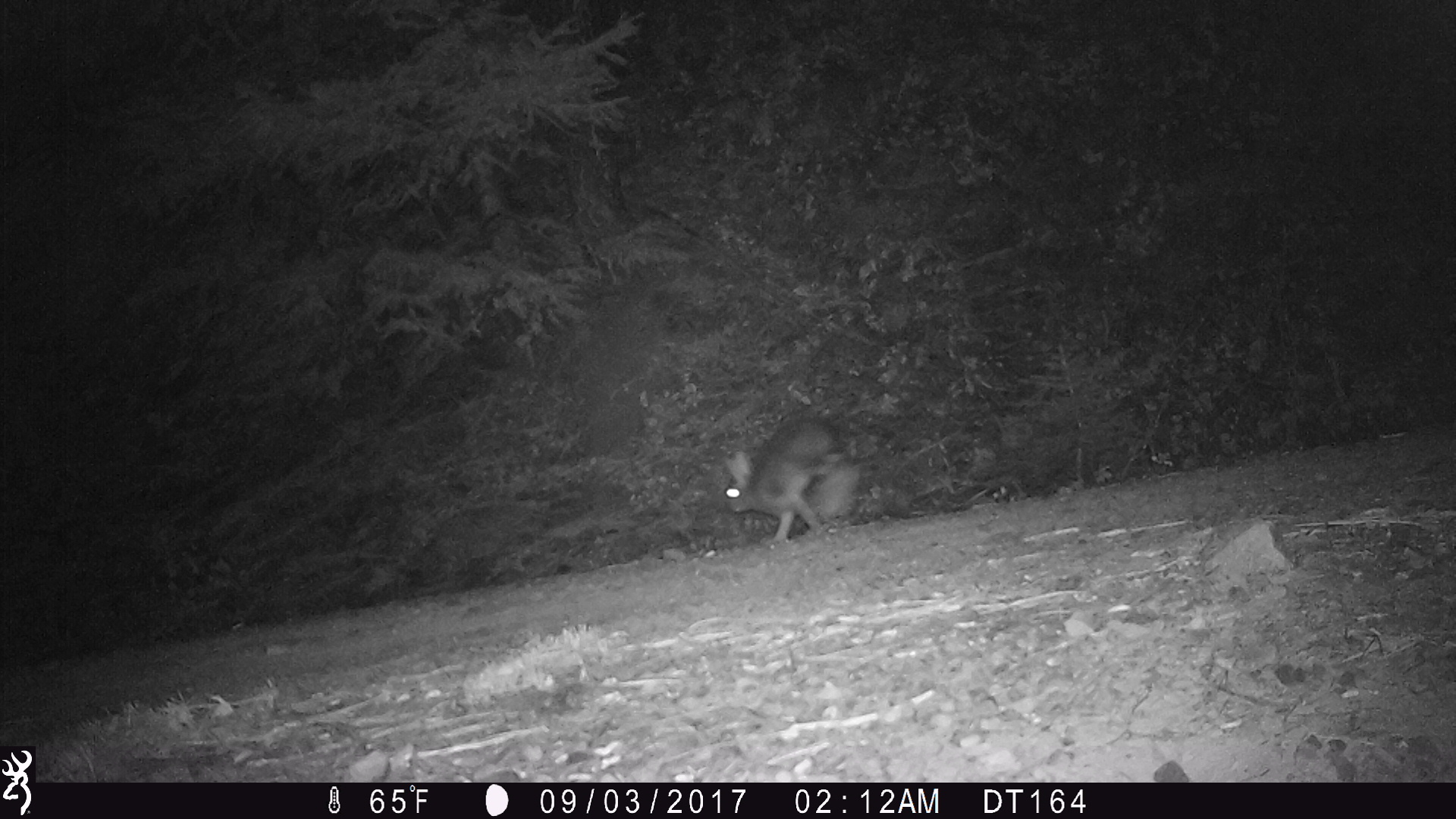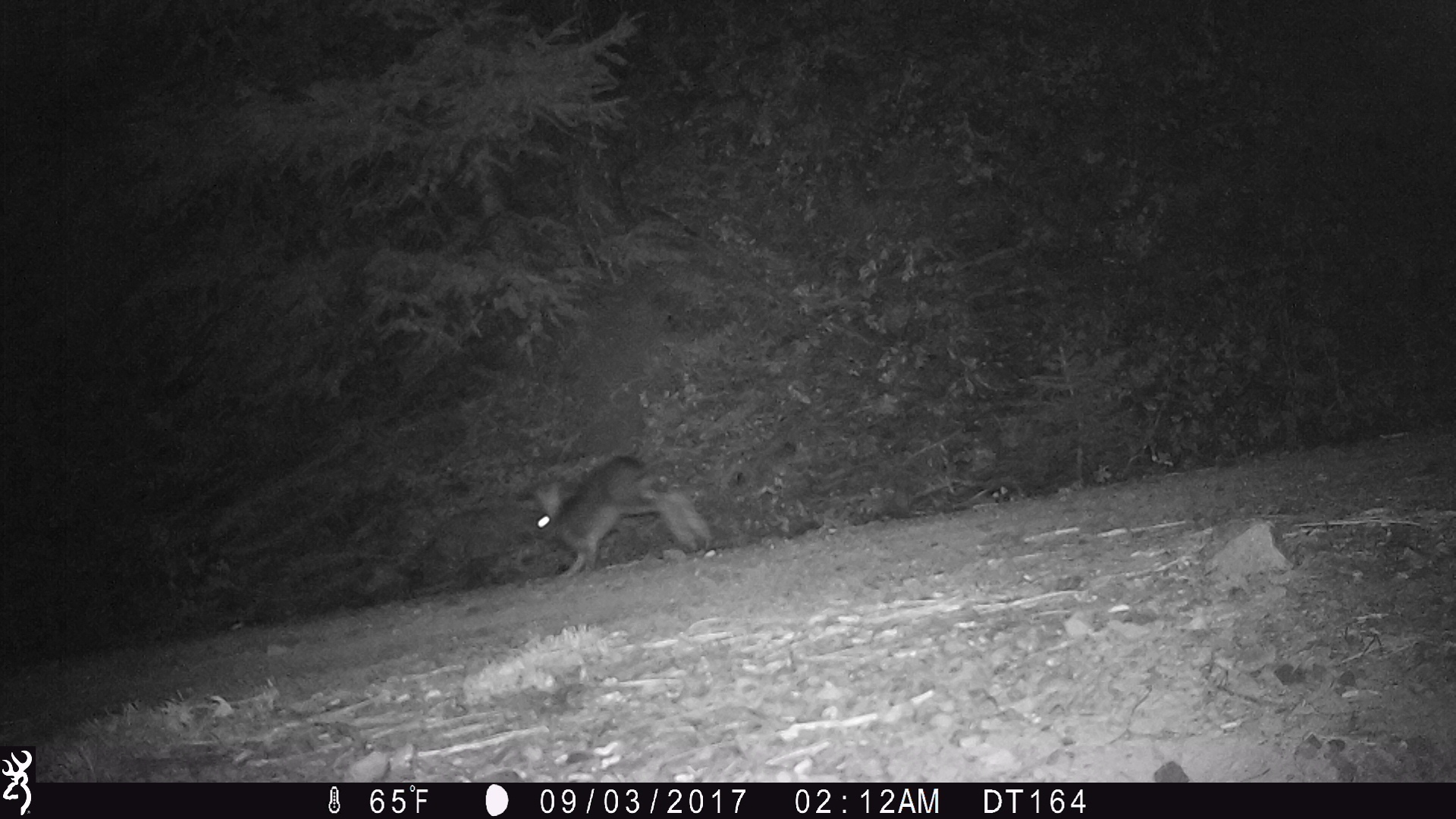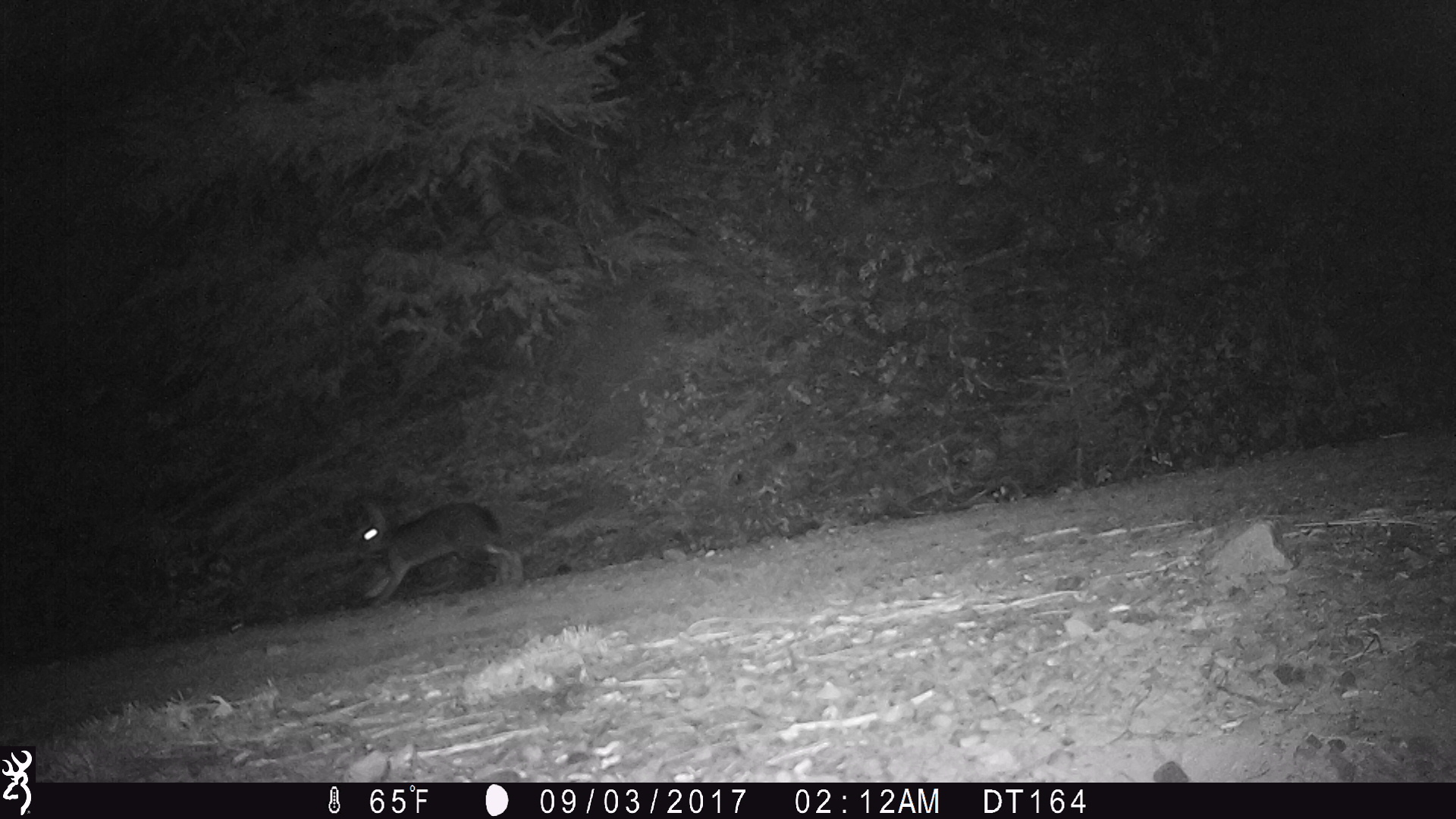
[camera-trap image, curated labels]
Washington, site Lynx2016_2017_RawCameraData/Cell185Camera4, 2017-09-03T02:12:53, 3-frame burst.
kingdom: Animalia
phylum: Chordata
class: Mammalia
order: Lagomorpha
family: Leporidae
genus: Lepus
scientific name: Lepus americanus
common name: snowshoe hare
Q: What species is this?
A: Lepus americanus (snowshoe hare).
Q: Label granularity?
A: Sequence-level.